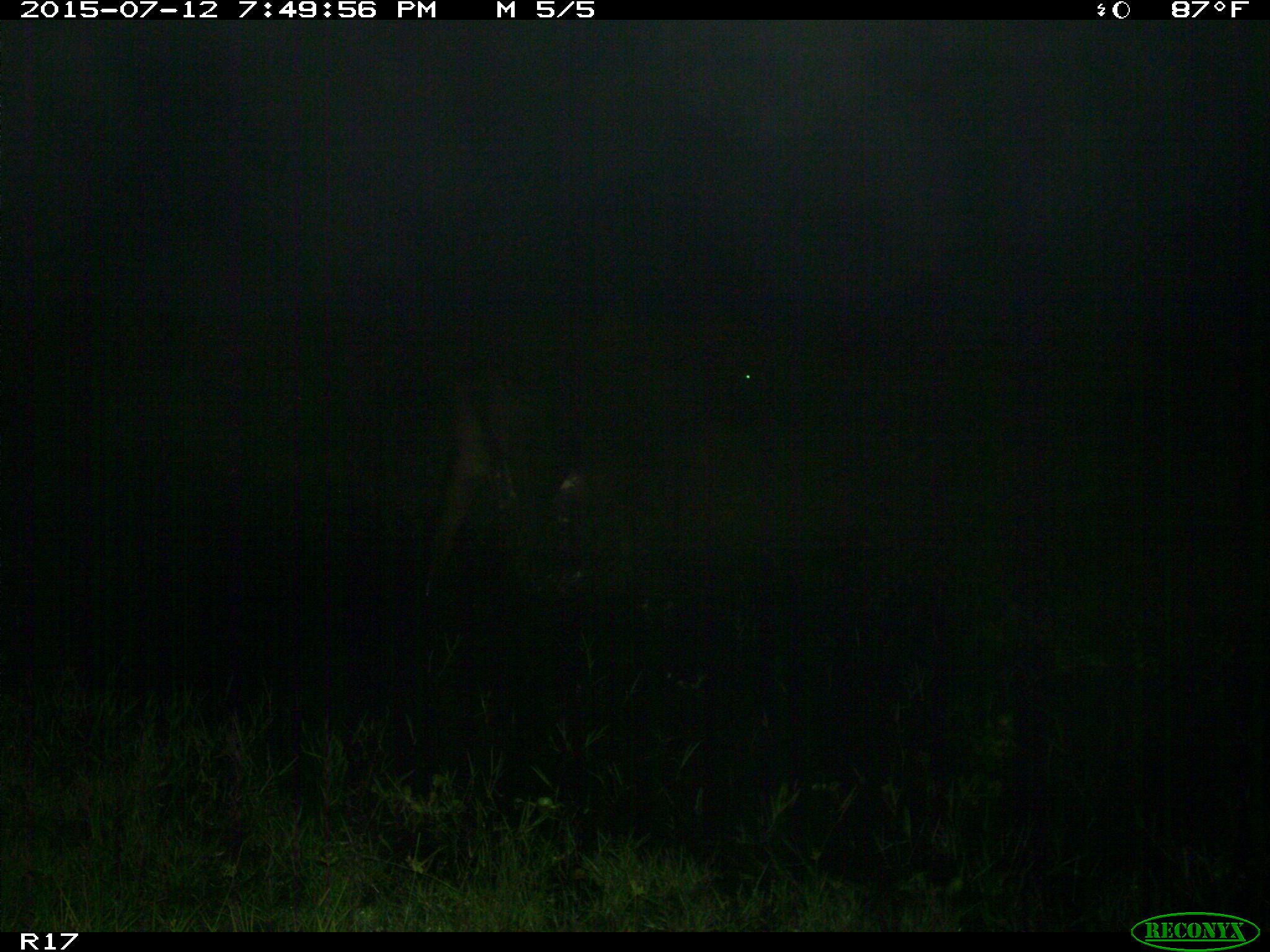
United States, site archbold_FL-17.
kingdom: Animalia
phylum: Chordata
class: Mammalia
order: Artiodactyla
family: Bovidae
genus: Bos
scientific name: Bos taurus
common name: domestic cow